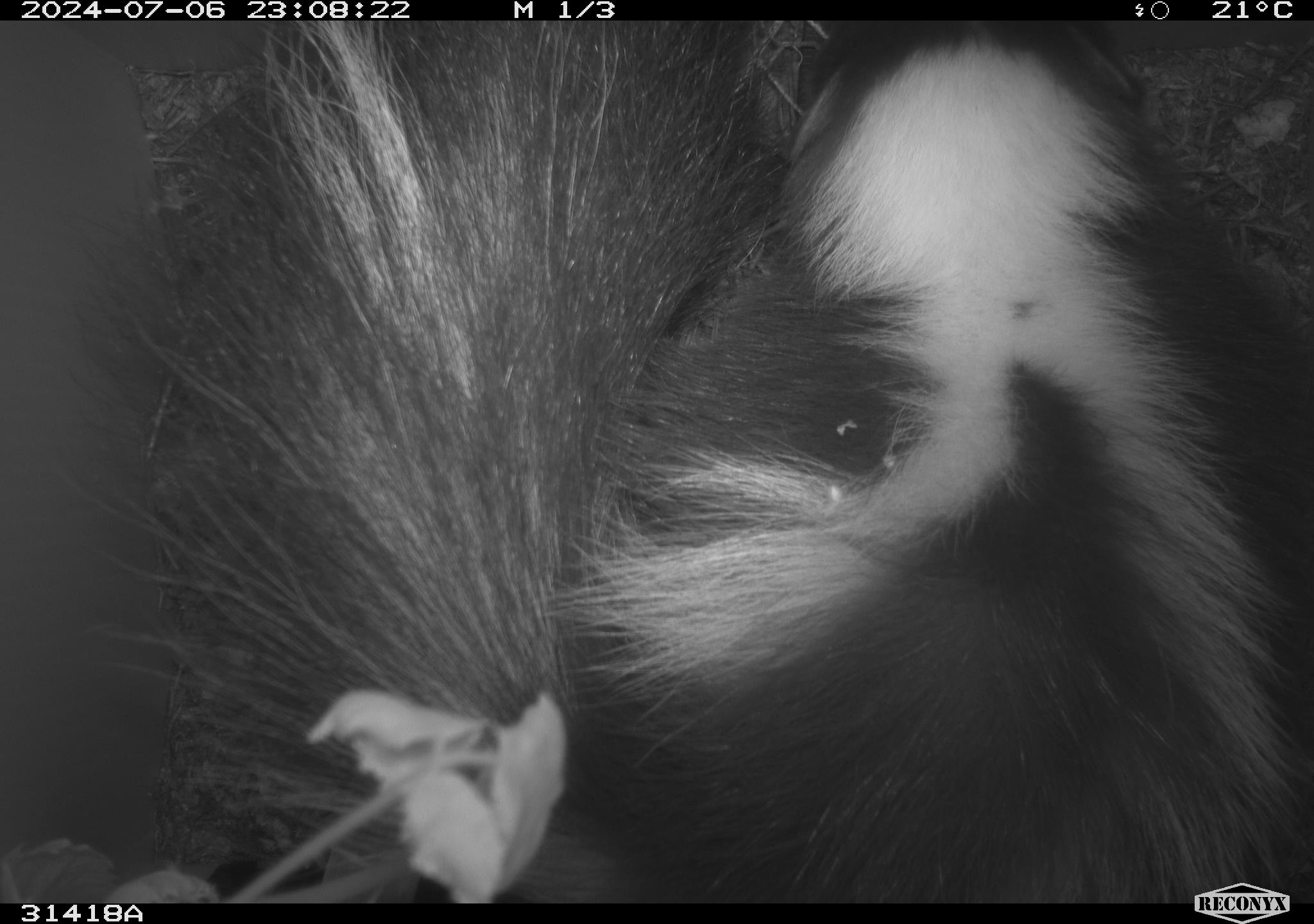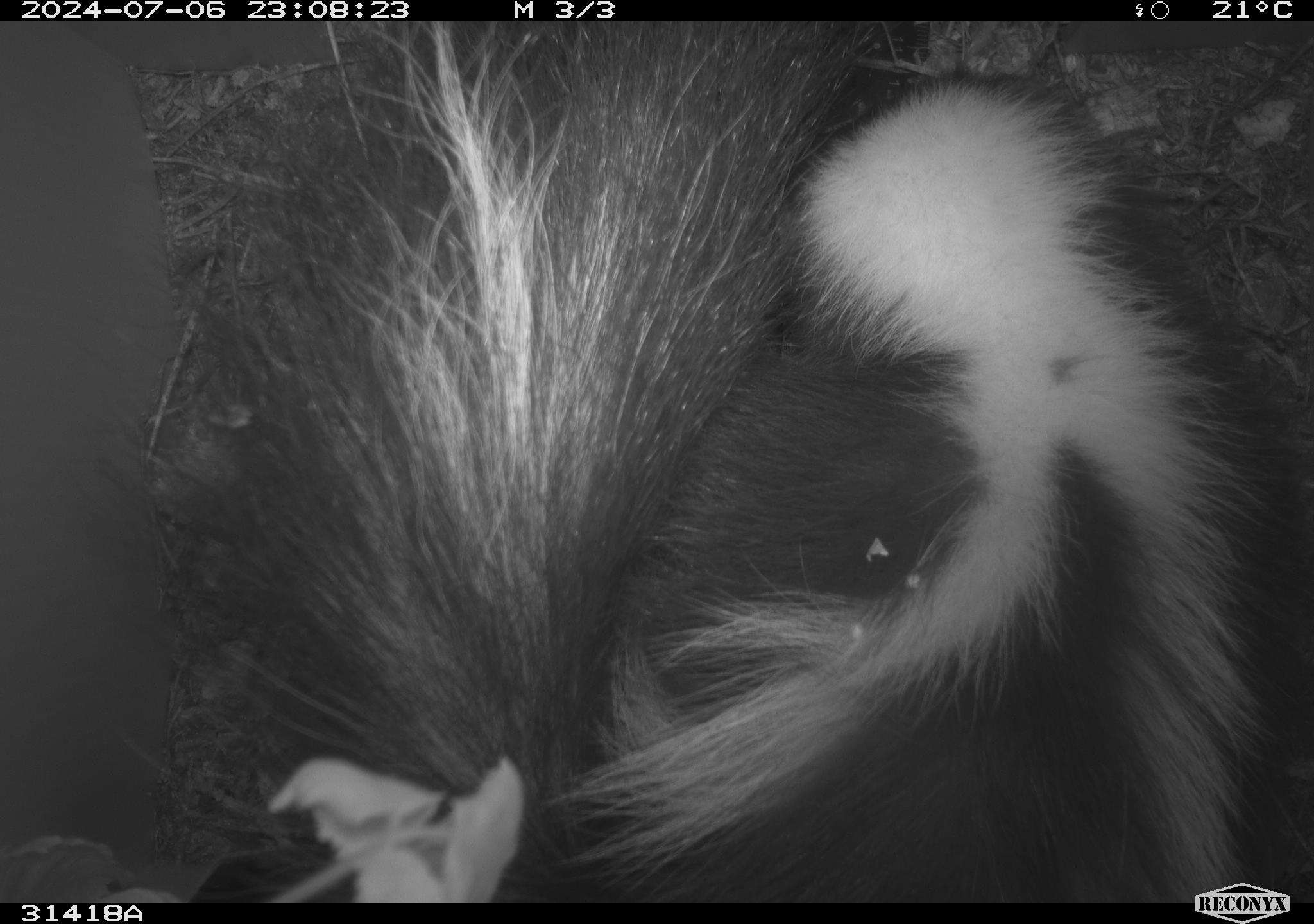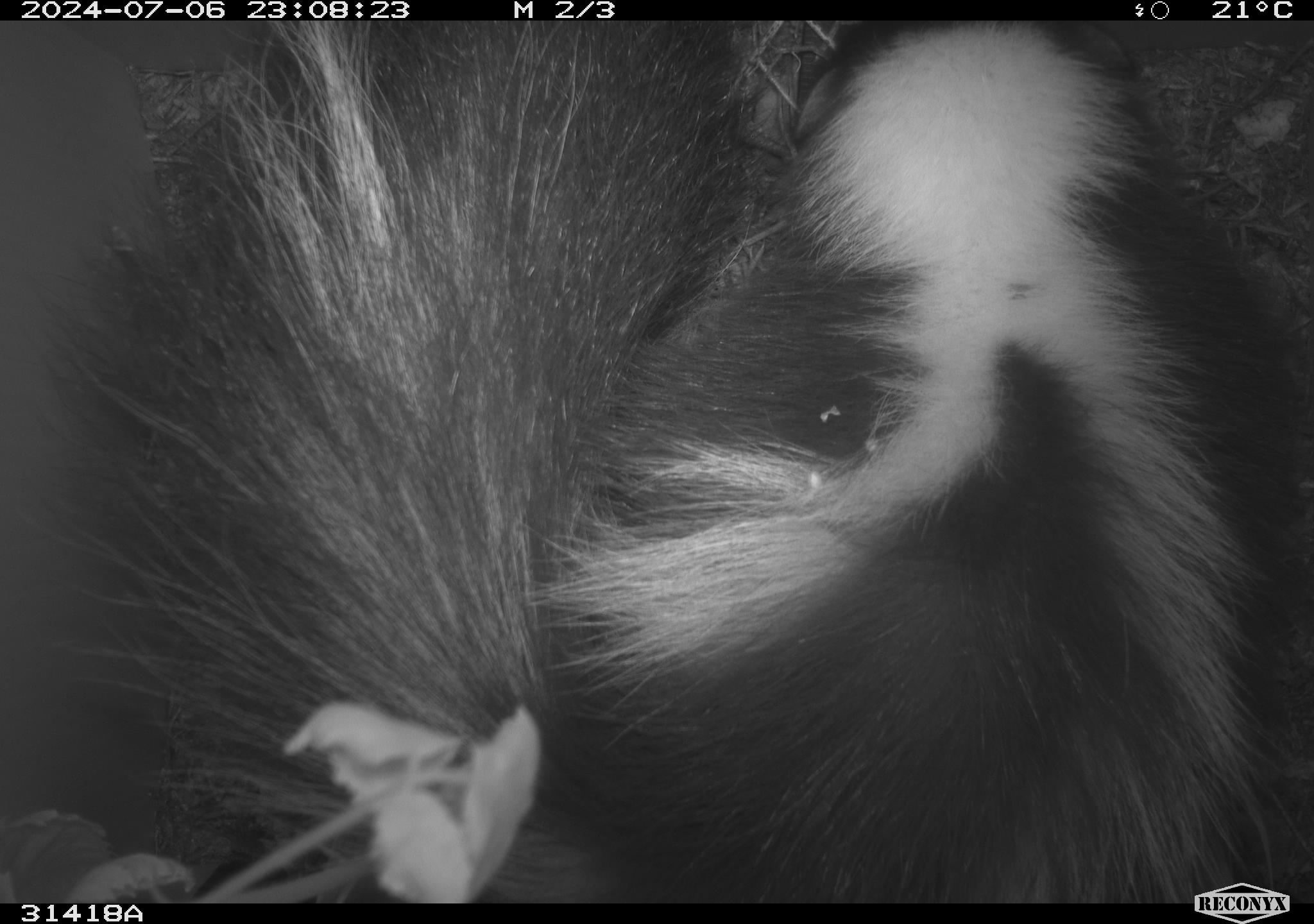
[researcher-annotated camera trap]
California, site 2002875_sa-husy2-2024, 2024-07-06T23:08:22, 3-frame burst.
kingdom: Animalia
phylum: Chordata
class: Mammalia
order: Carnivora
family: Mephitidae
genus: Mephitis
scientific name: Mephitis mephitis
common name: striped skunk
Striped skunk (Mephitis mephitis).